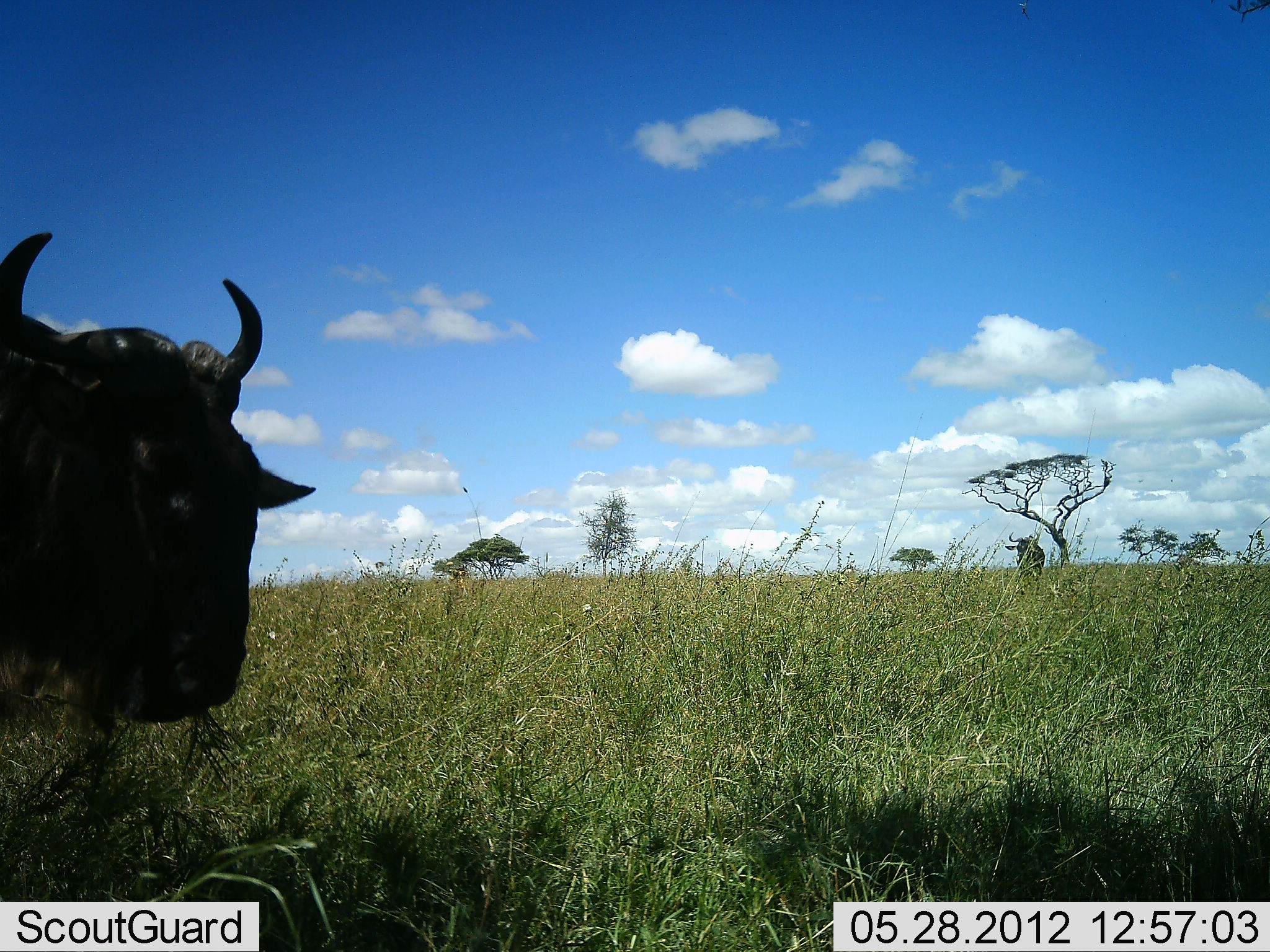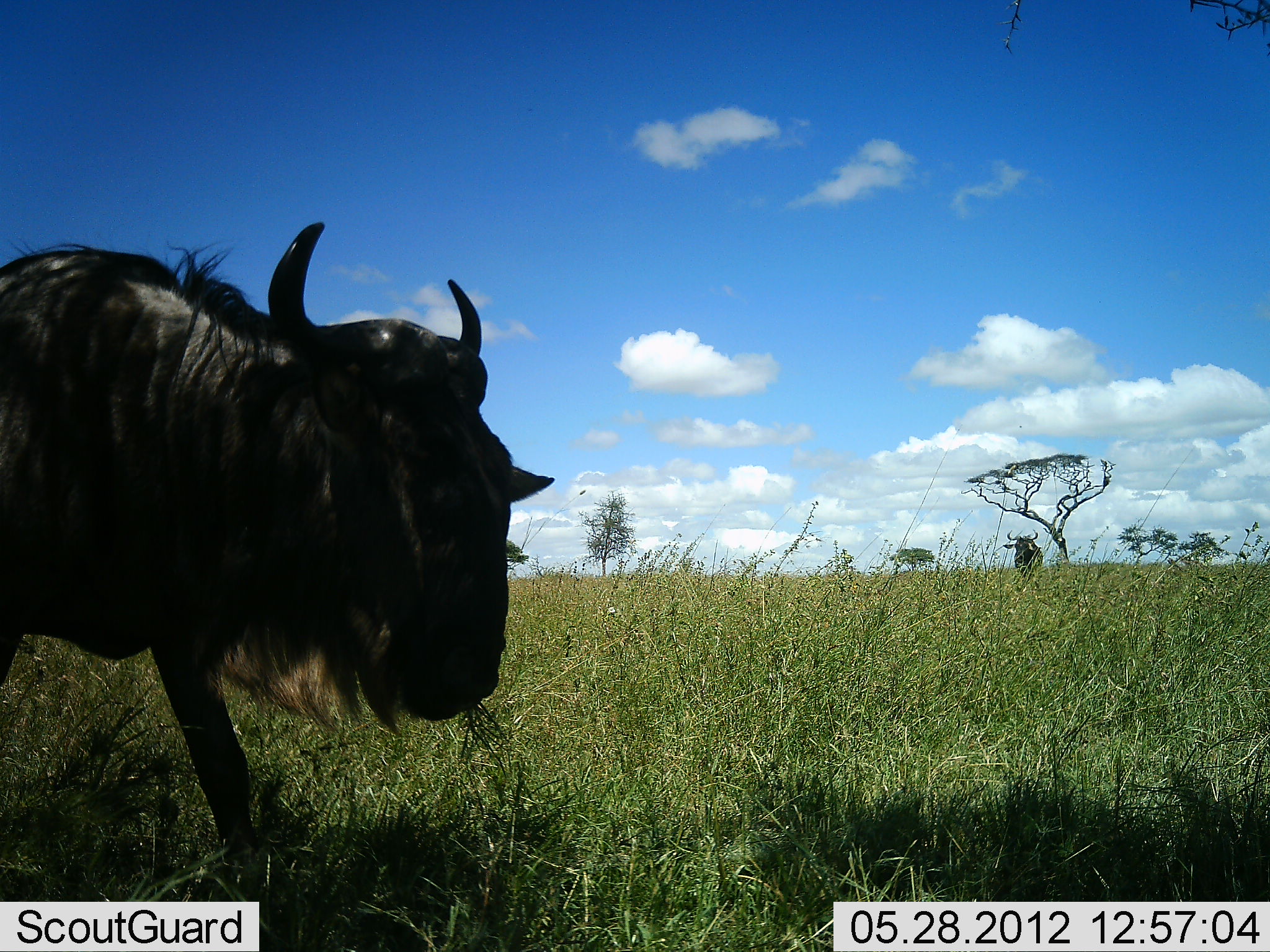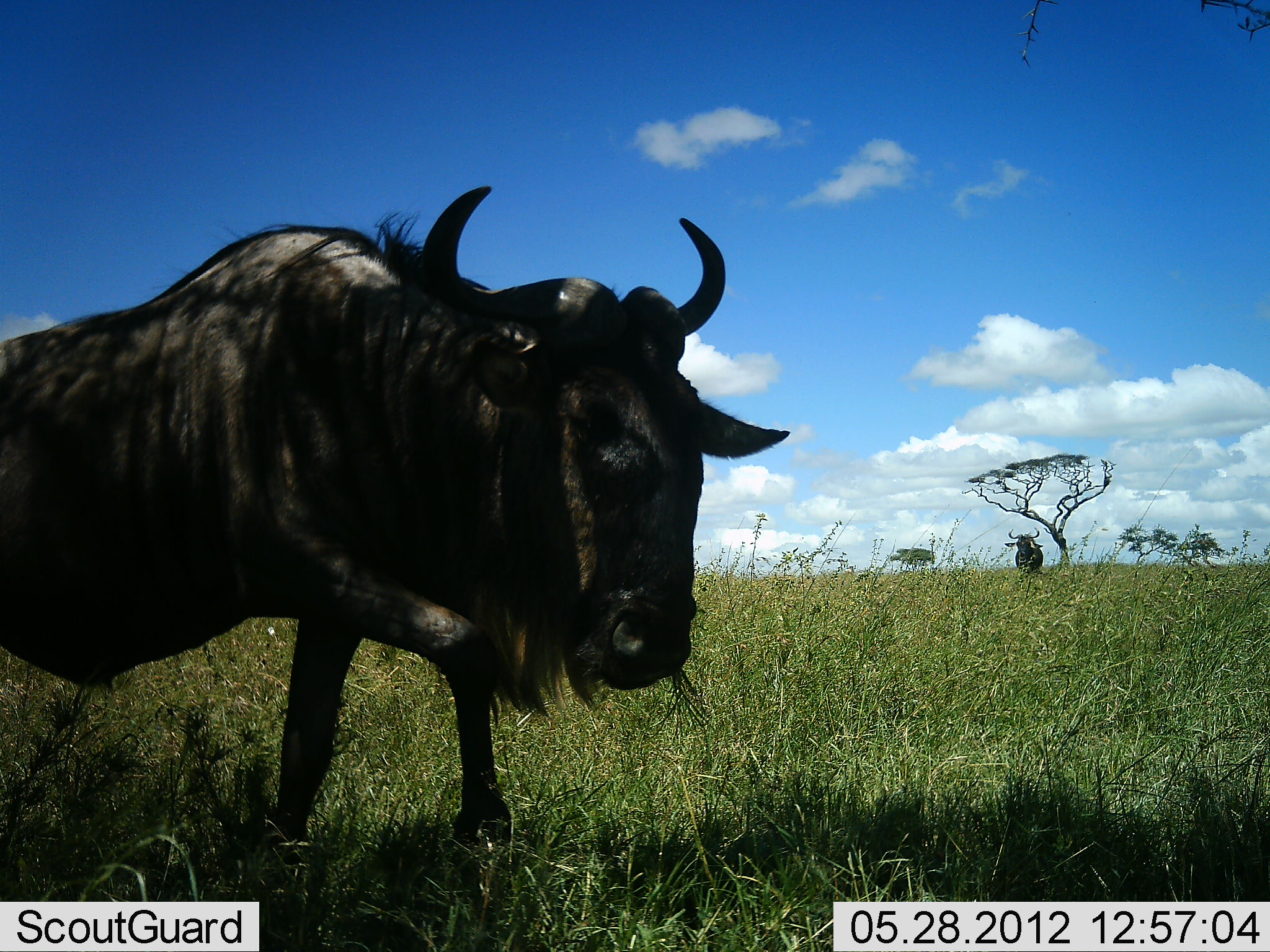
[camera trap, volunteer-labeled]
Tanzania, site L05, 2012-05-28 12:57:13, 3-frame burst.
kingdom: Animalia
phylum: Chordata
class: Mammalia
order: Artiodactyla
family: Bovidae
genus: Connochaetes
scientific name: Connochaetes taurinus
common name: blue wildebeest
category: wildebeest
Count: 1.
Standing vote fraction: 40%.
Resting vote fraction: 0%.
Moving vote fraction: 90%.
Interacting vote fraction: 0%.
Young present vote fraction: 0%.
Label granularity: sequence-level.